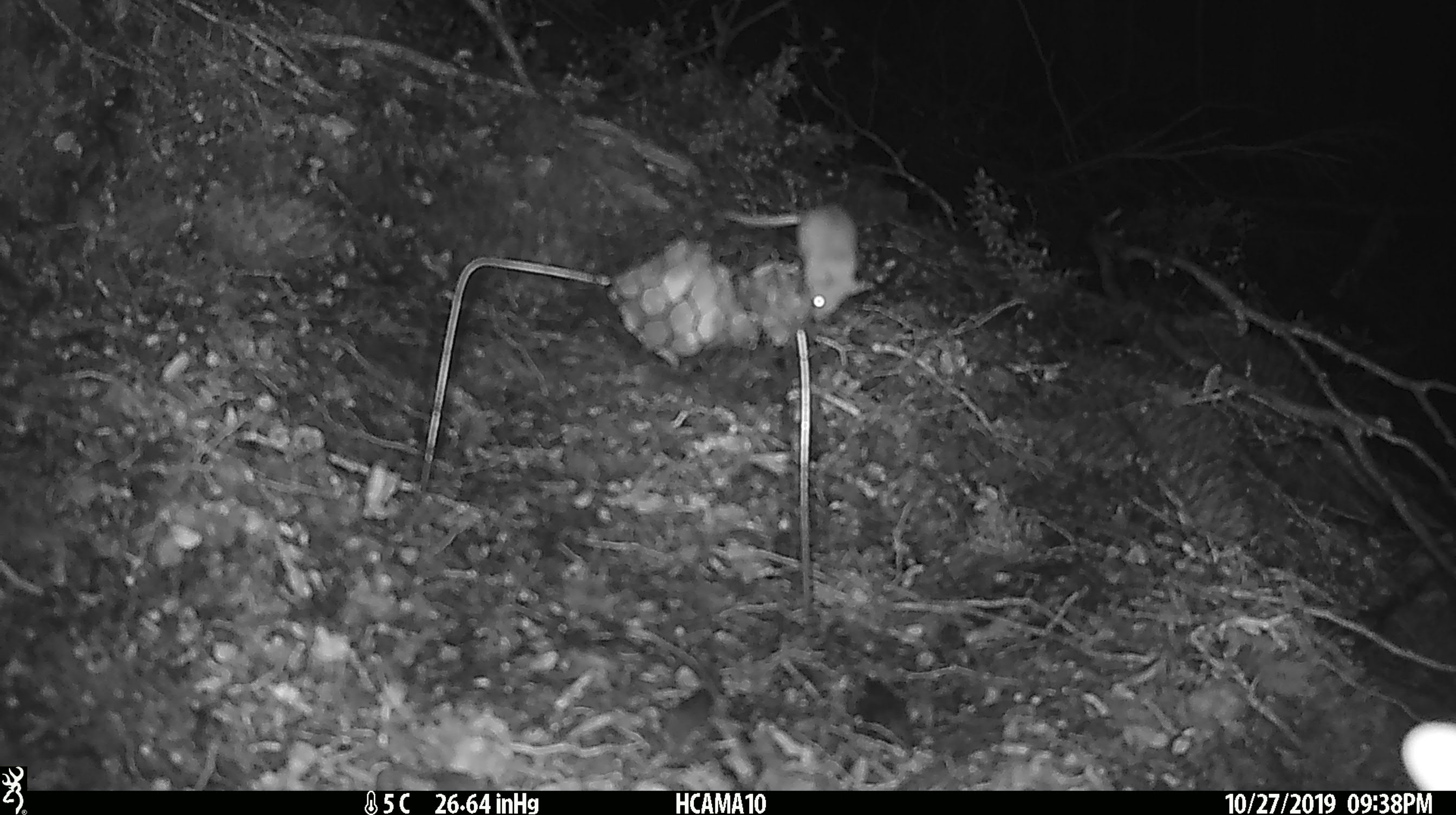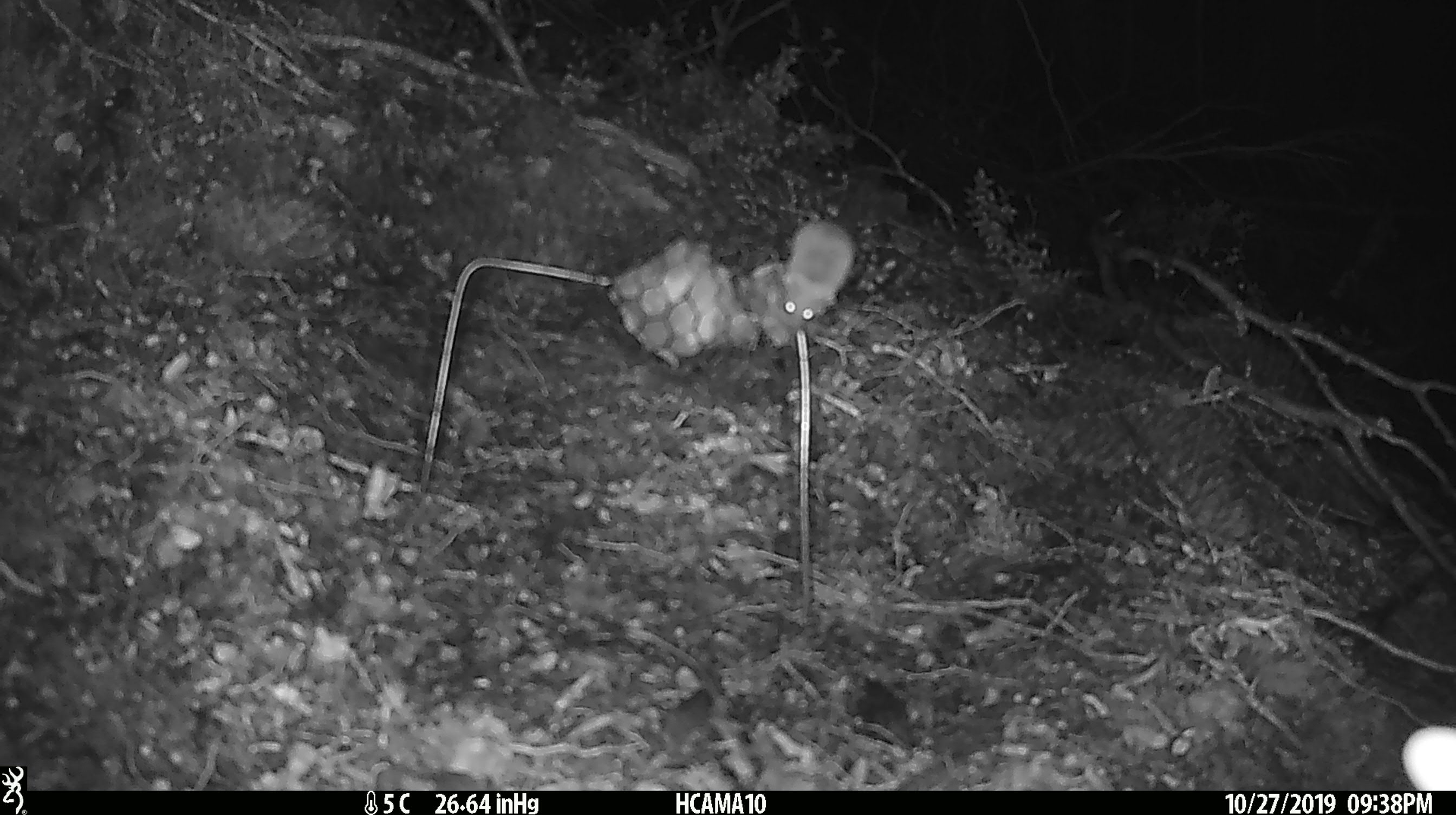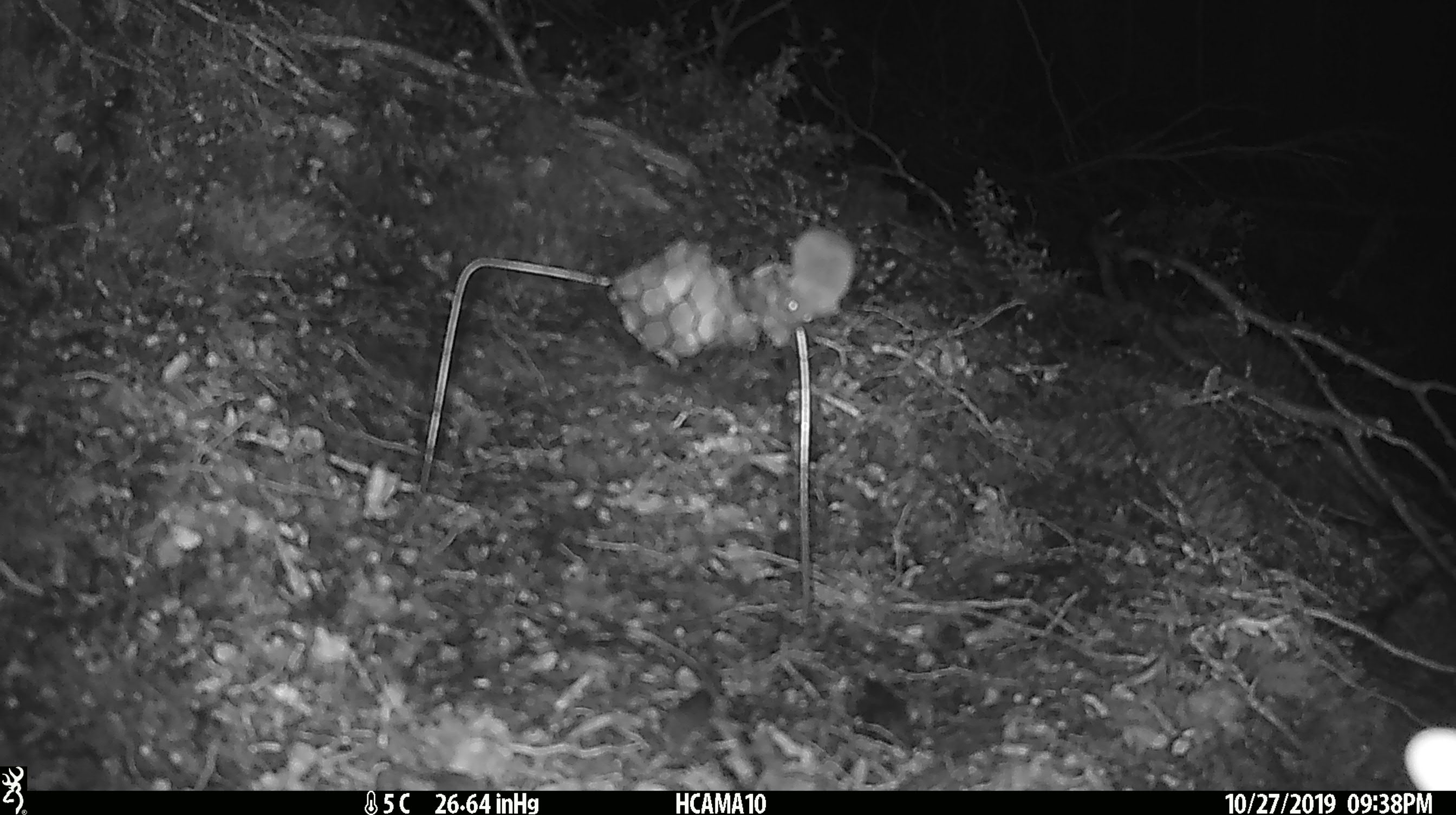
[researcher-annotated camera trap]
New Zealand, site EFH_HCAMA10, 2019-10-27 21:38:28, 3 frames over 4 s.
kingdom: Animalia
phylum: Chordata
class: Mammalia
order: Rodentia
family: Muridae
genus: Mus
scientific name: Mus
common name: mouse